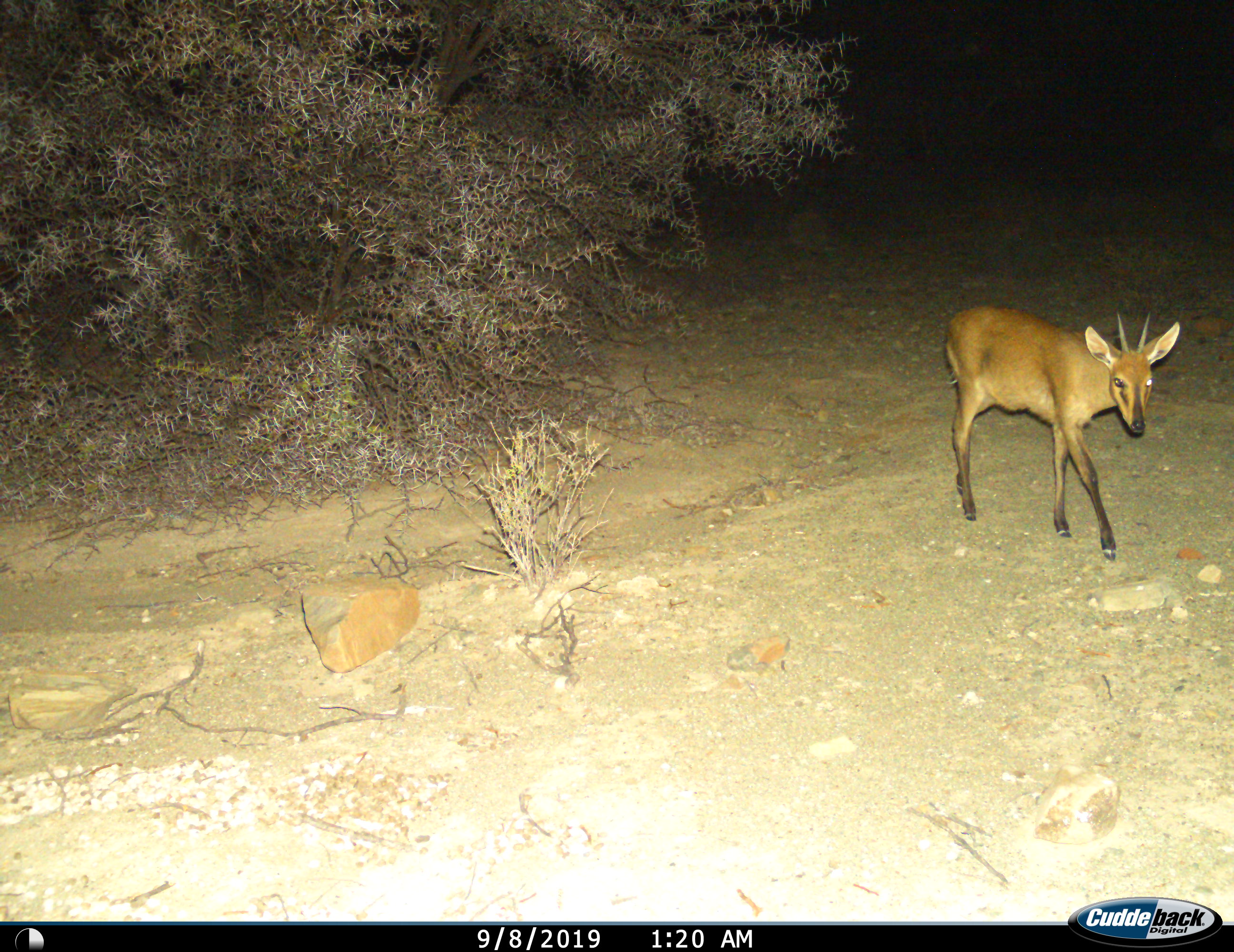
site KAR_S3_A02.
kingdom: Animalia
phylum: Chordata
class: Mammalia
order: Artiodactyla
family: Bovidae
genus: Sylvicapra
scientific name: Sylvicapra grimmia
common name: common duiker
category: duikercommongrey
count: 1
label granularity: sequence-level